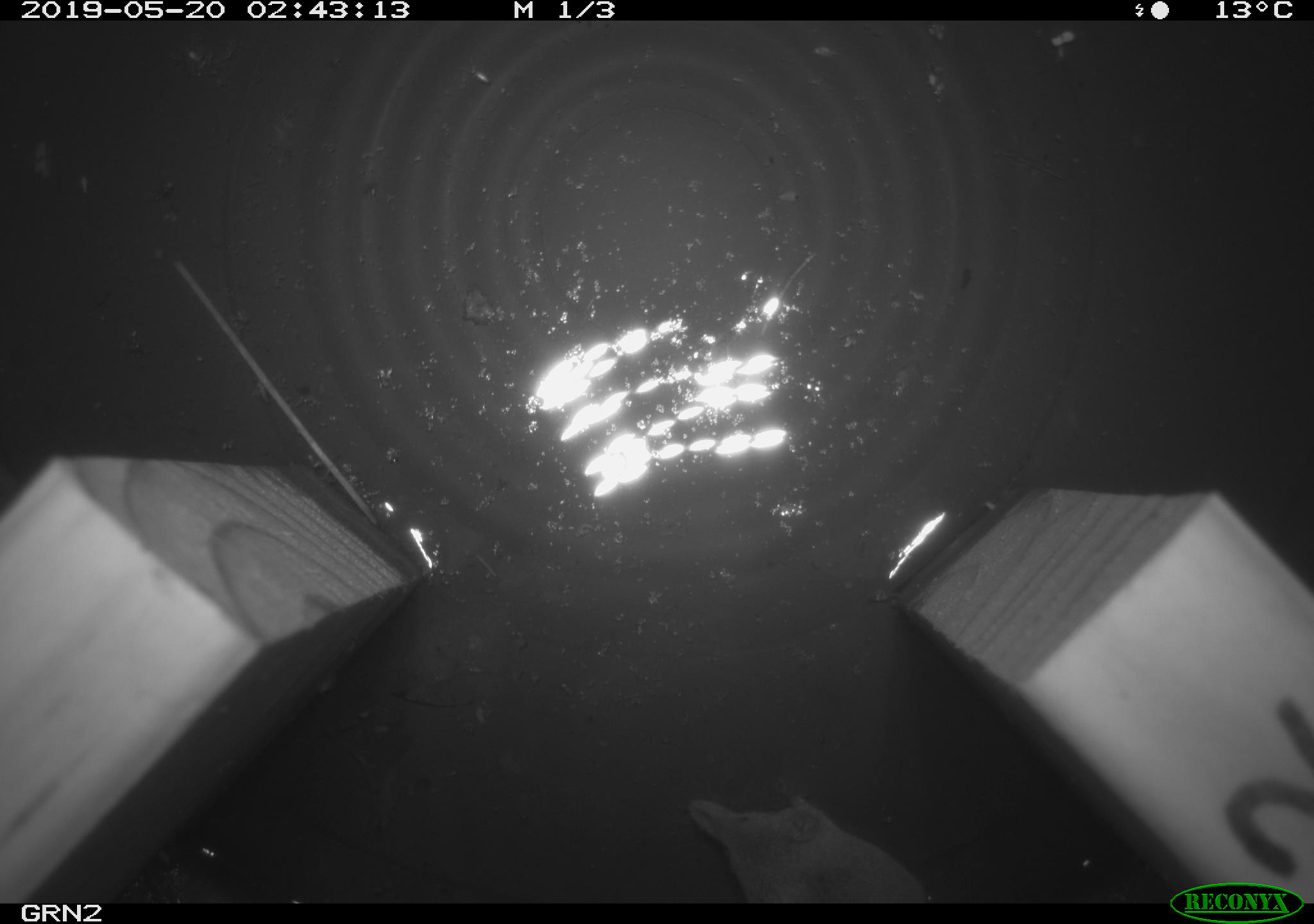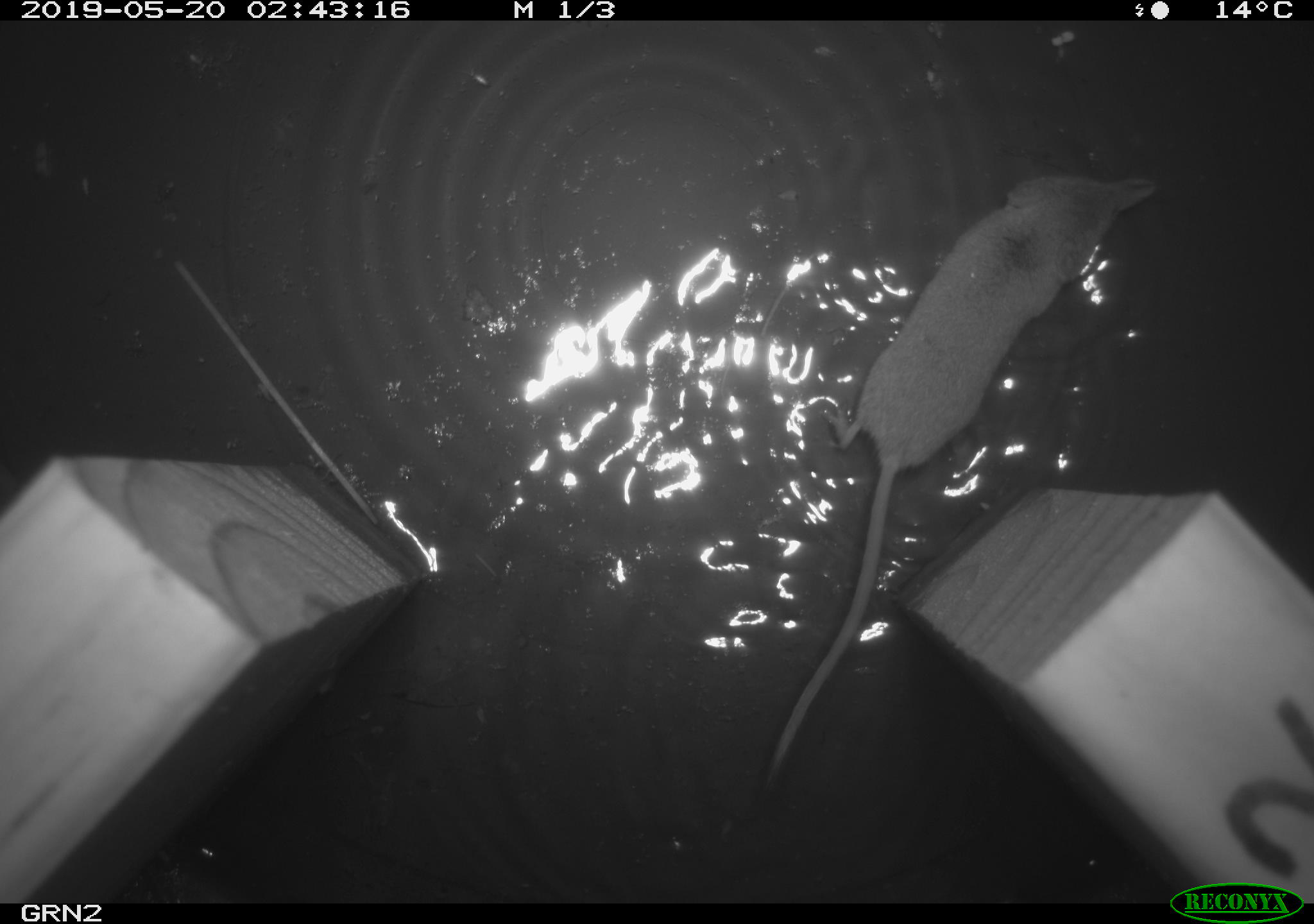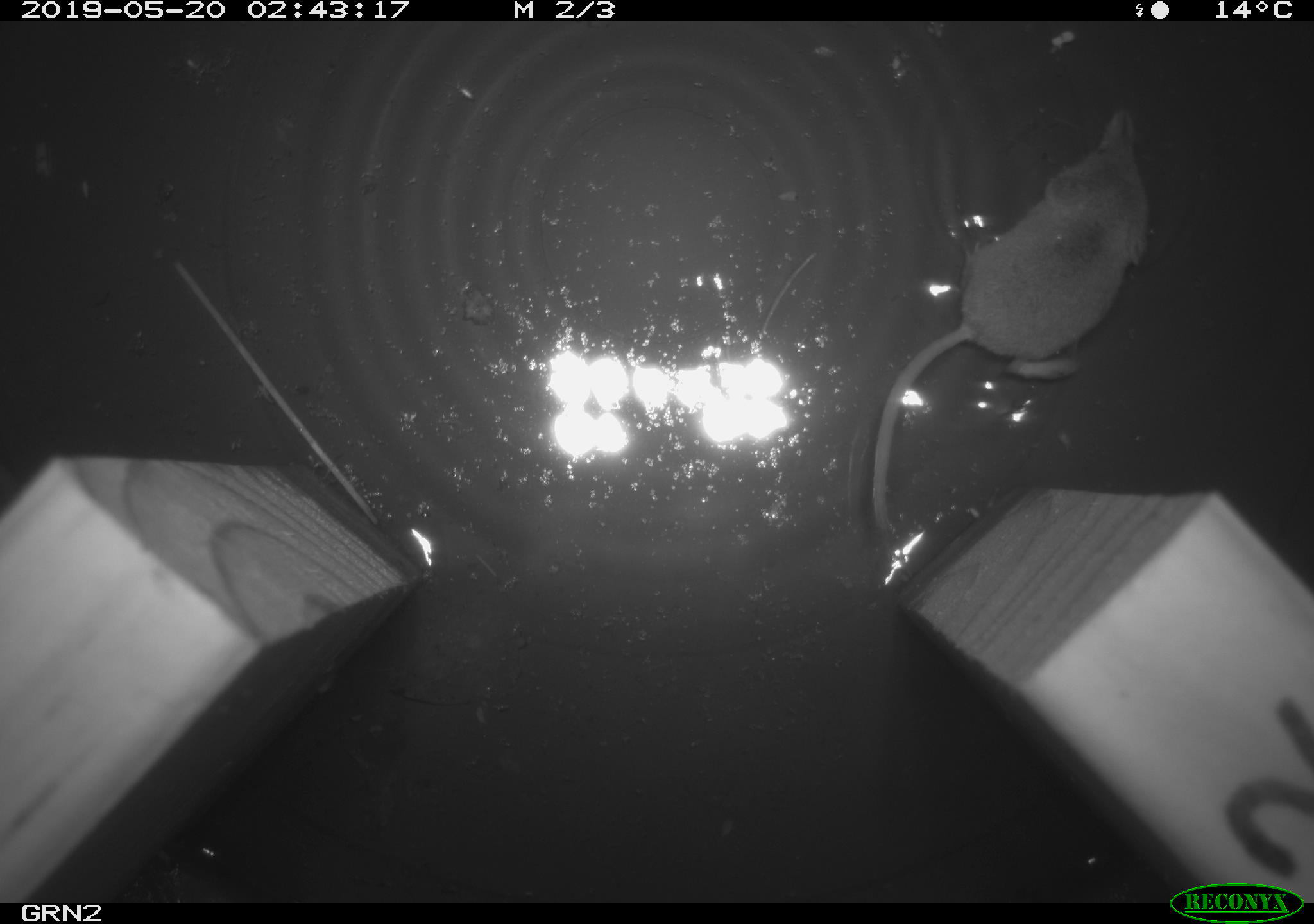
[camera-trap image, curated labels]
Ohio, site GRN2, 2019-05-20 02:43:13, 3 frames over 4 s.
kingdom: Animalia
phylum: Chordata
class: Mammalia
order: Eulipotyphla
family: Soricidae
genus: Sorex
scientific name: Sorex cinereus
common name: masked shrew